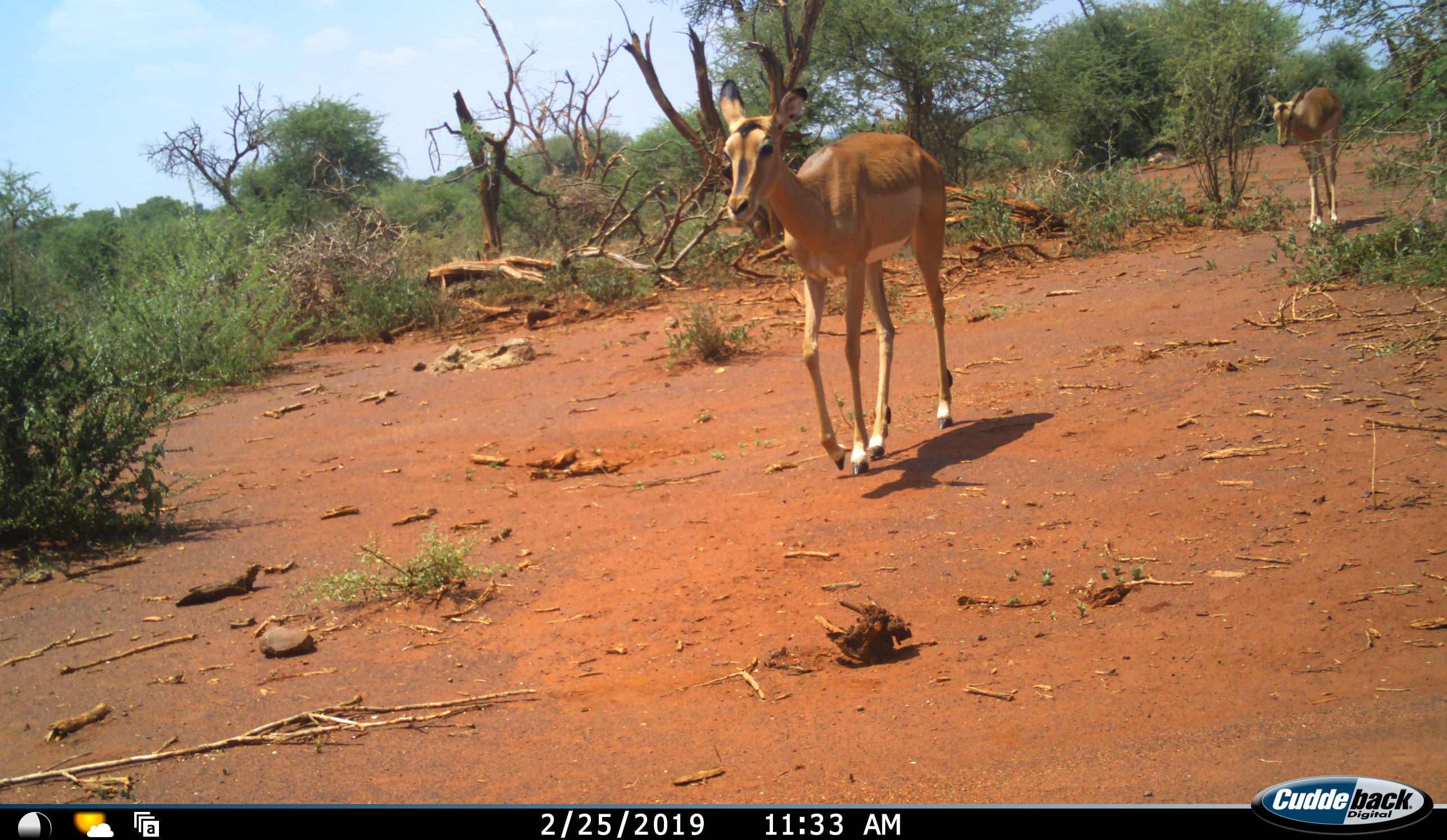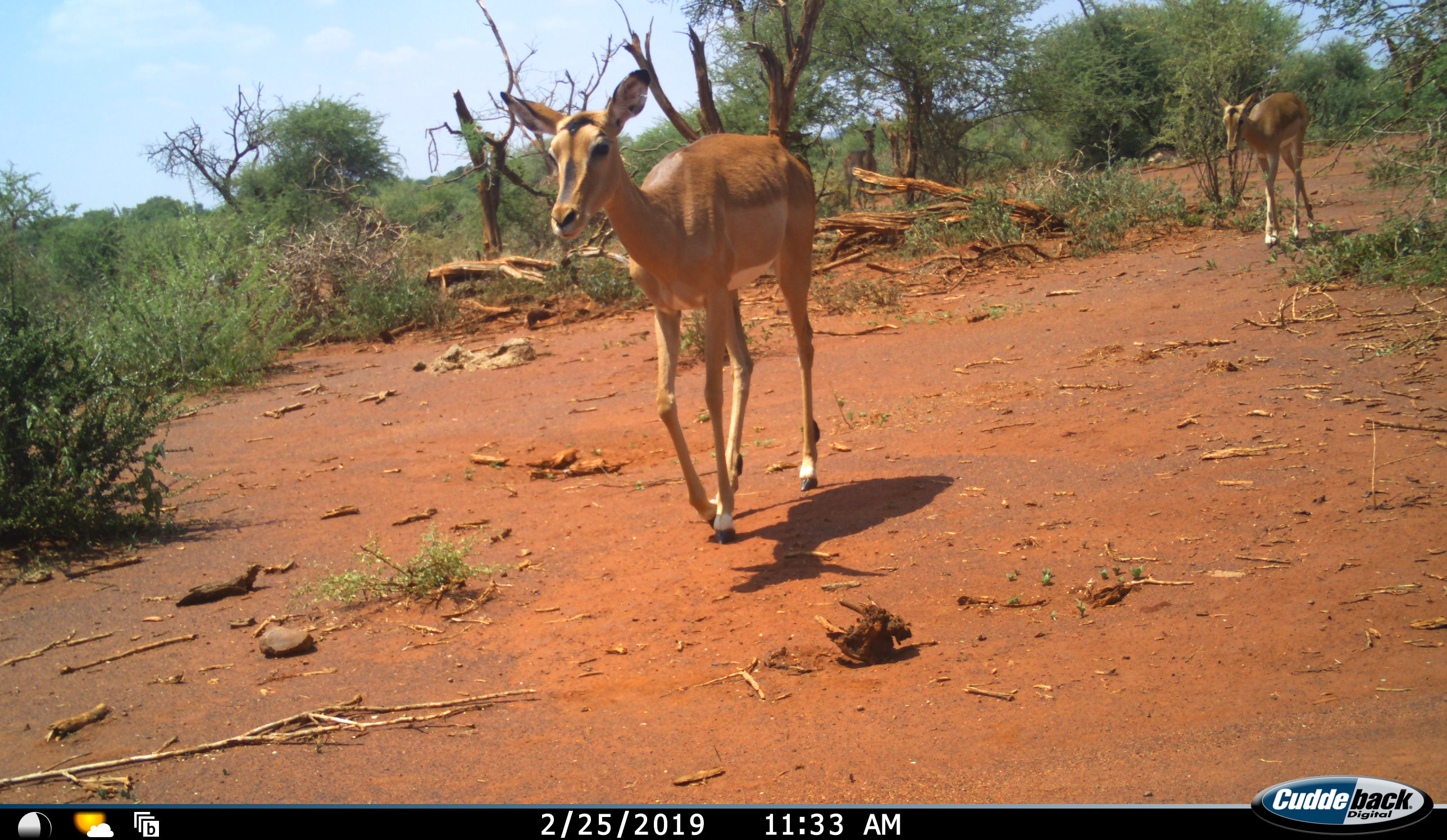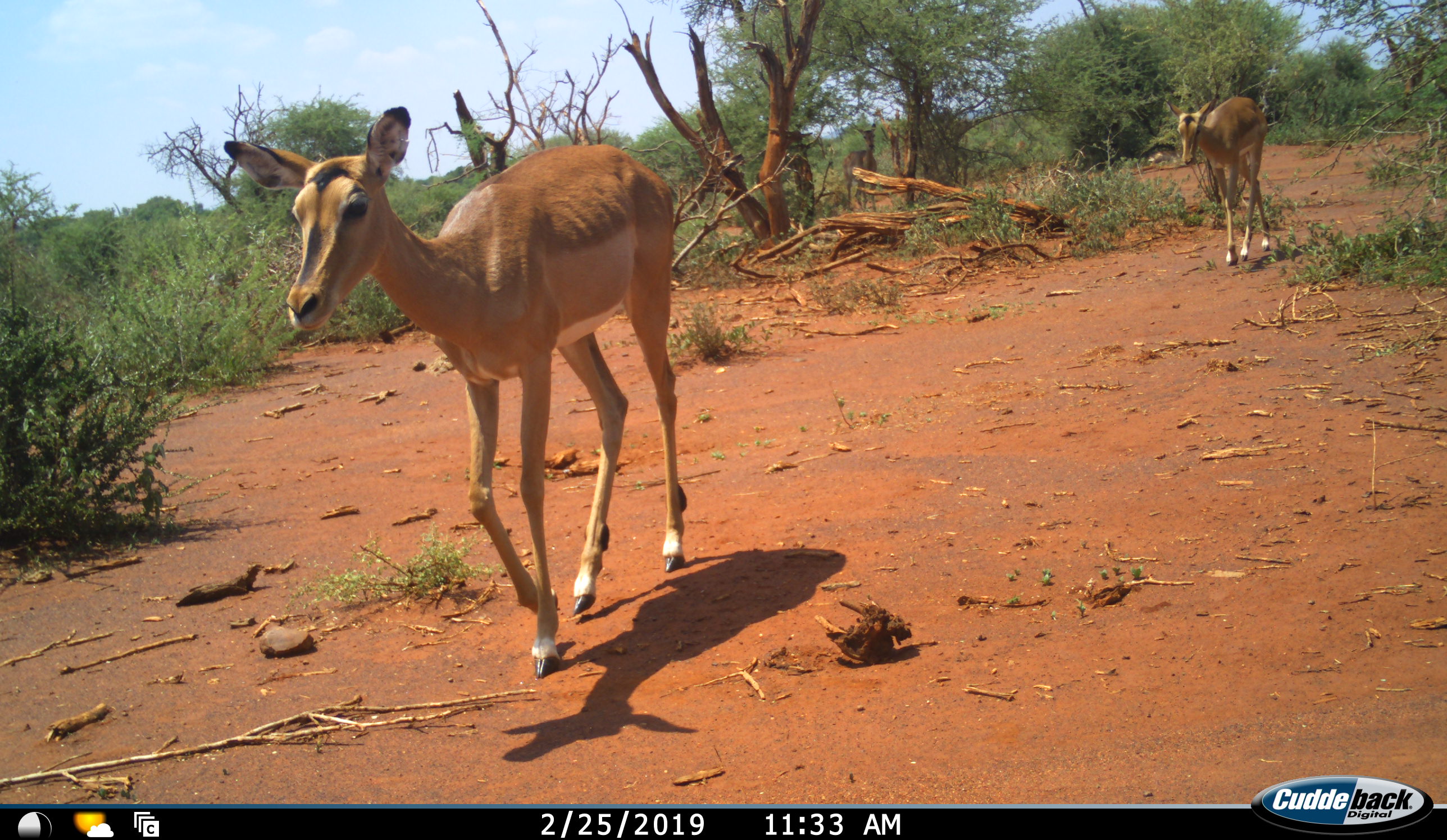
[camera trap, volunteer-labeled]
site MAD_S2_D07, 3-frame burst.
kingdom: Animalia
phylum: Chordata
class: Mammalia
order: Artiodactyla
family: Bovidae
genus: Aepyceros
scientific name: Aepyceros melampus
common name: impala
Impala (Aepyceros melampus), count 2. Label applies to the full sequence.